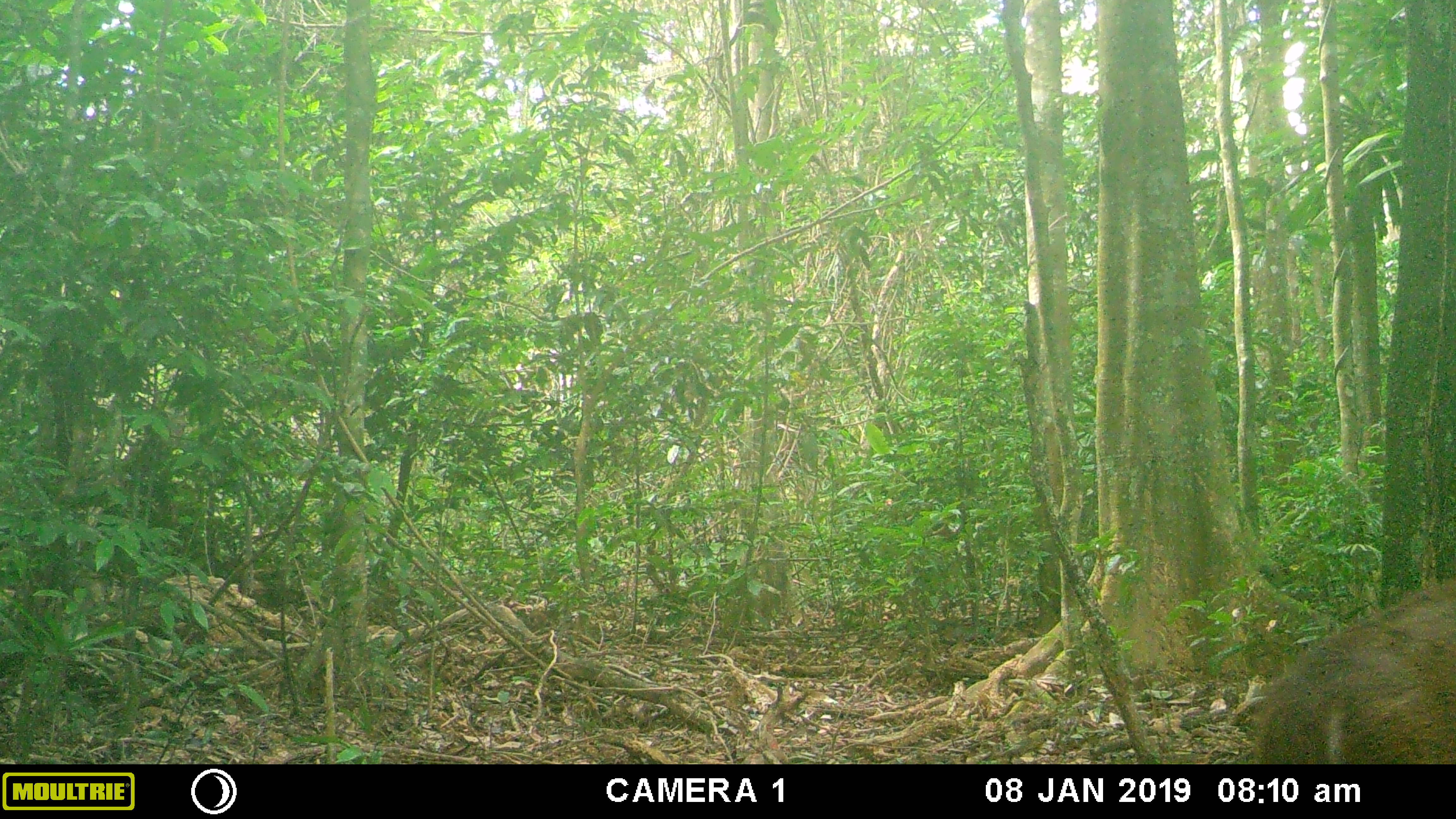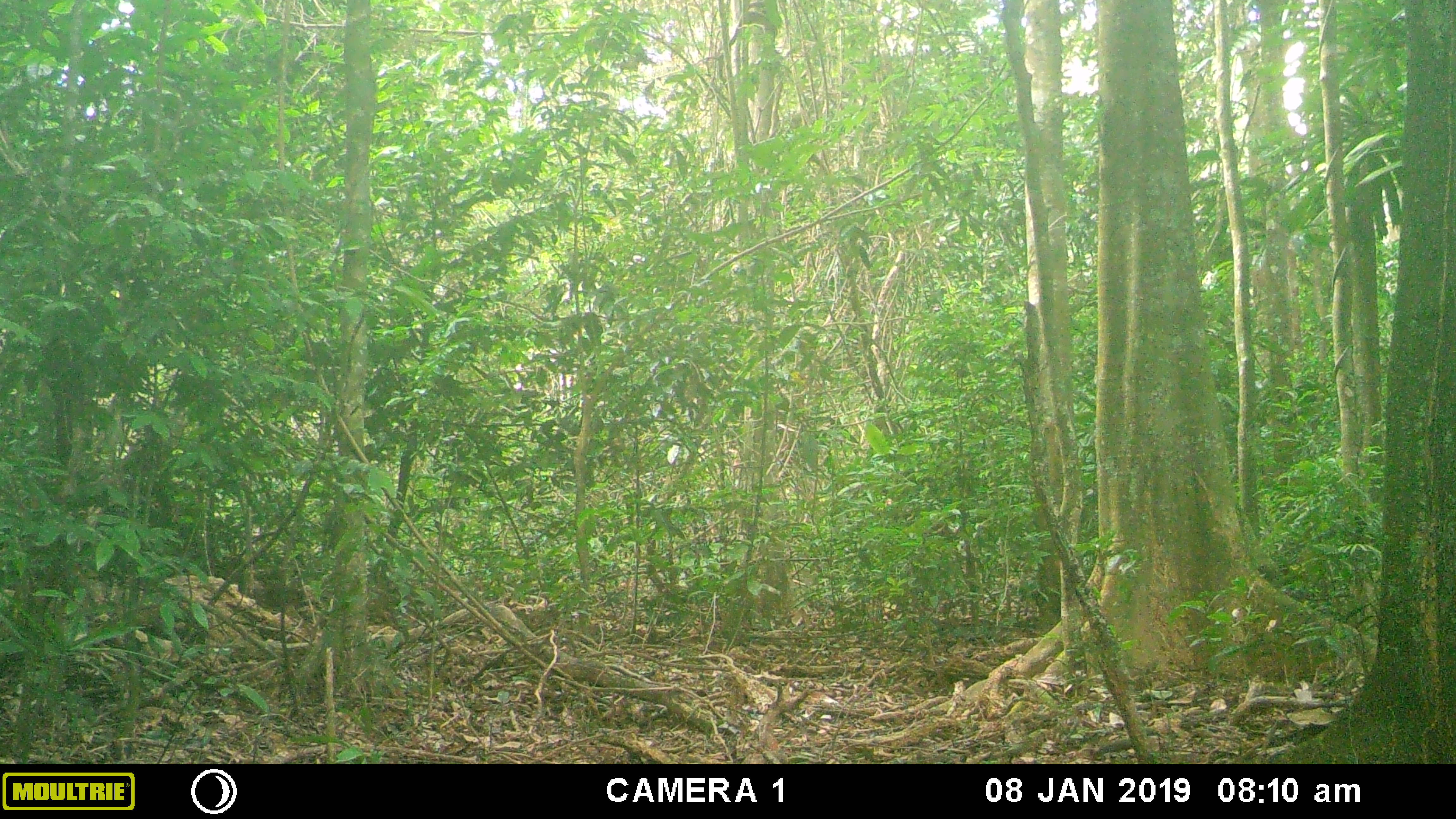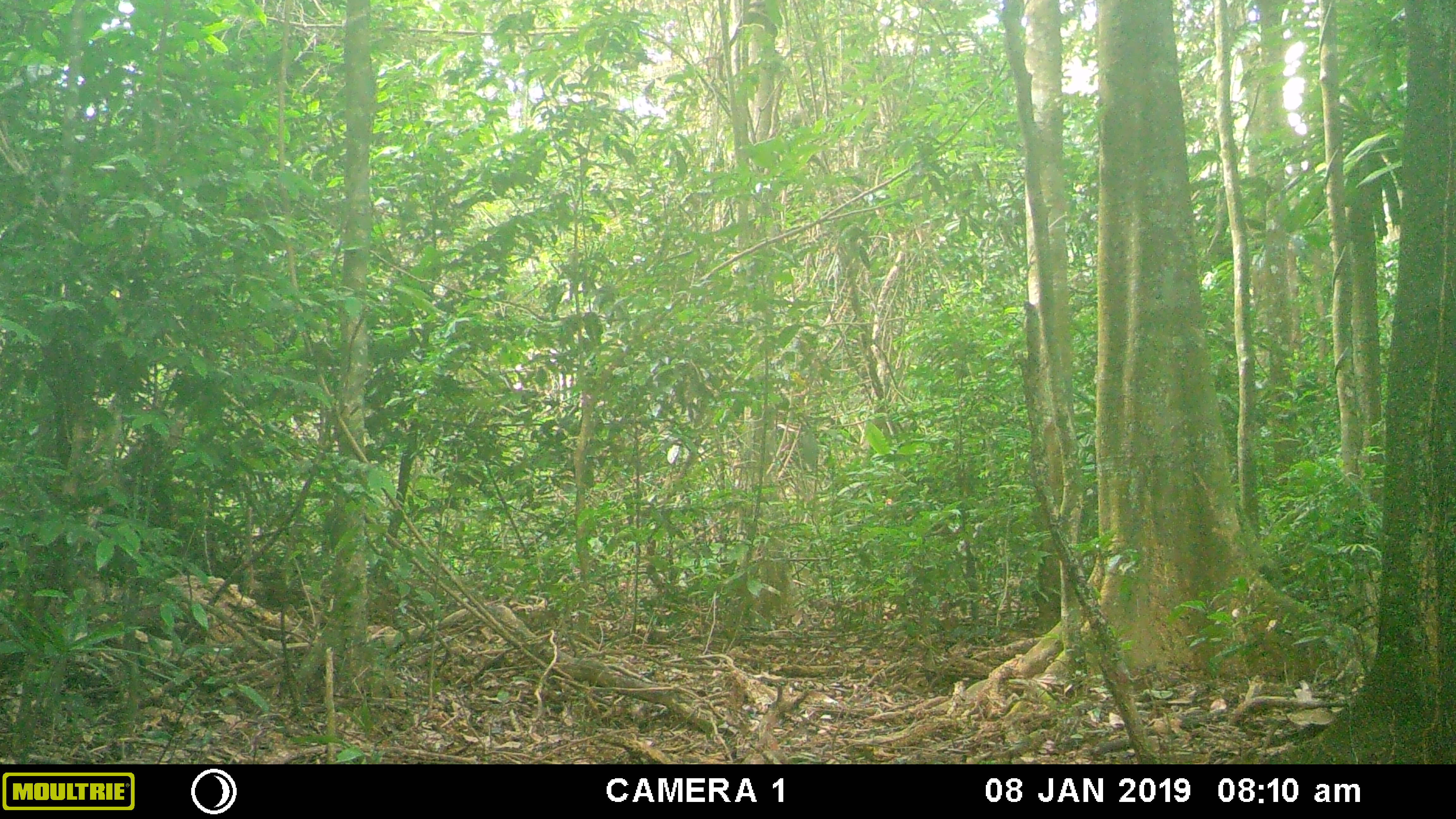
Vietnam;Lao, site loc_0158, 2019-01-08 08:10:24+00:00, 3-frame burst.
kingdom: Animalia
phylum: Chordata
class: Mammalia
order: Artiodactyla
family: Cervidae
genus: Muntiacus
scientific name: Muntiacus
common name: muntjacs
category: unidentified muntjac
Unidentified muntjac (muntjacs) (Muntiacus). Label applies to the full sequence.